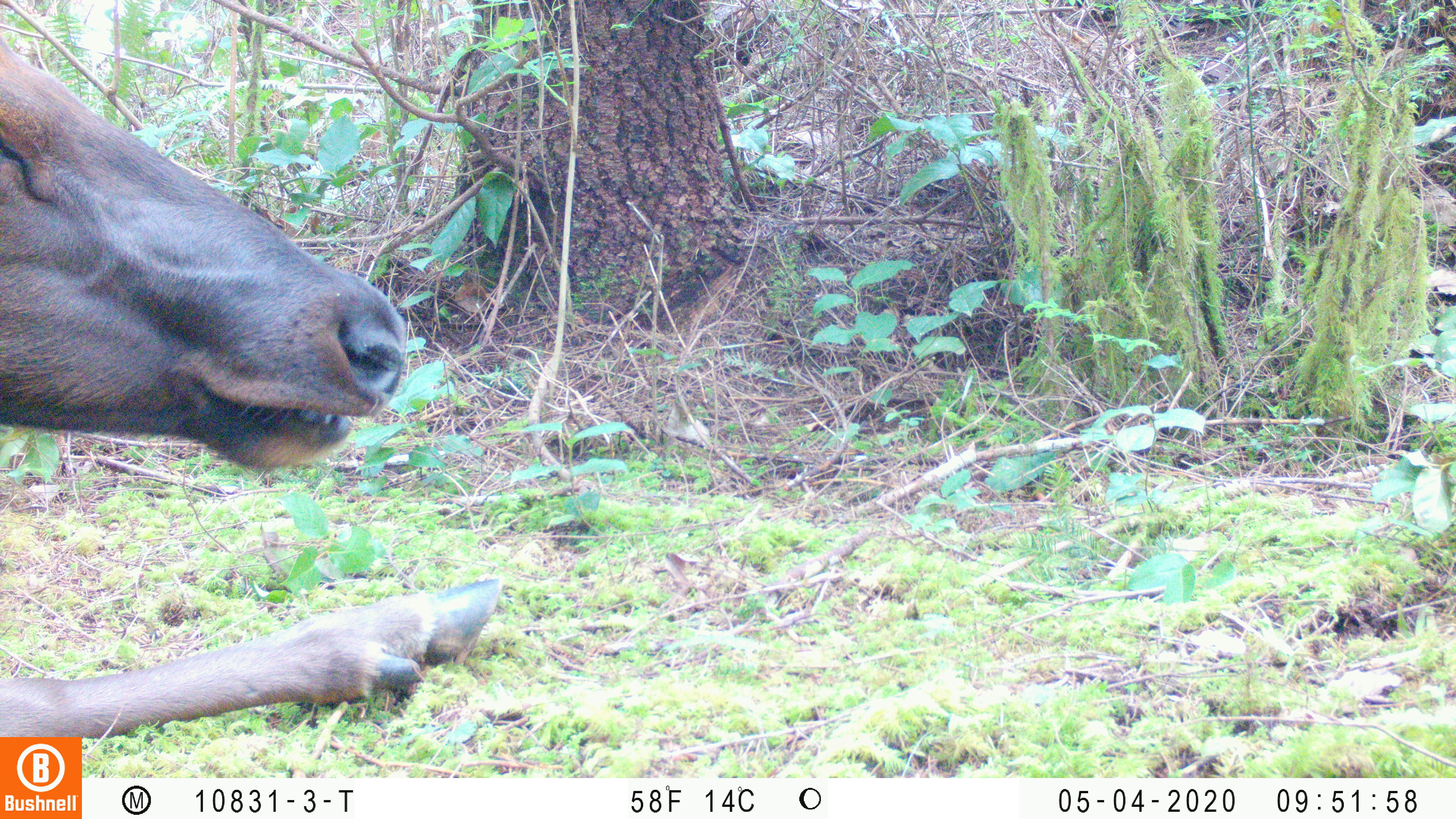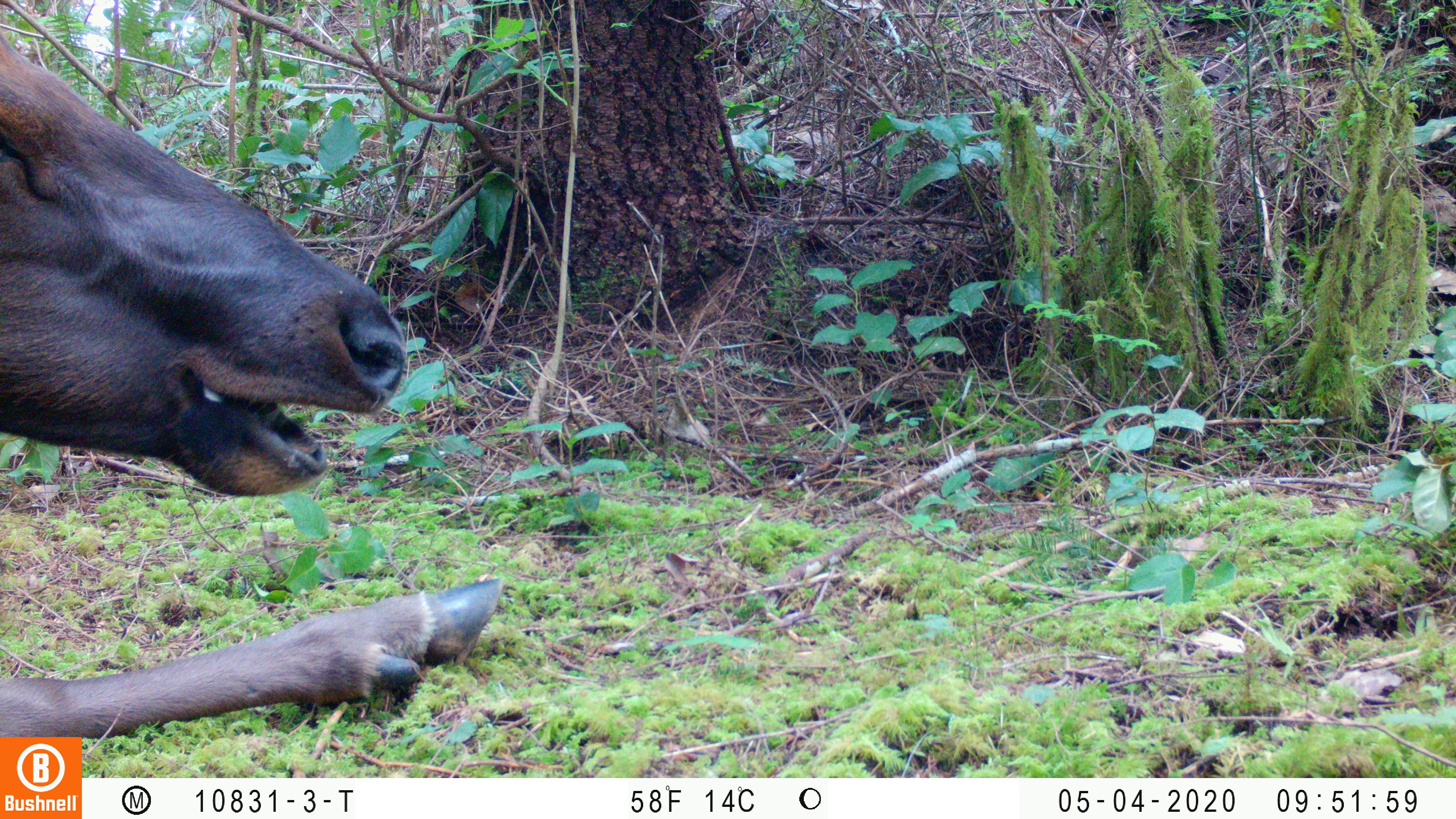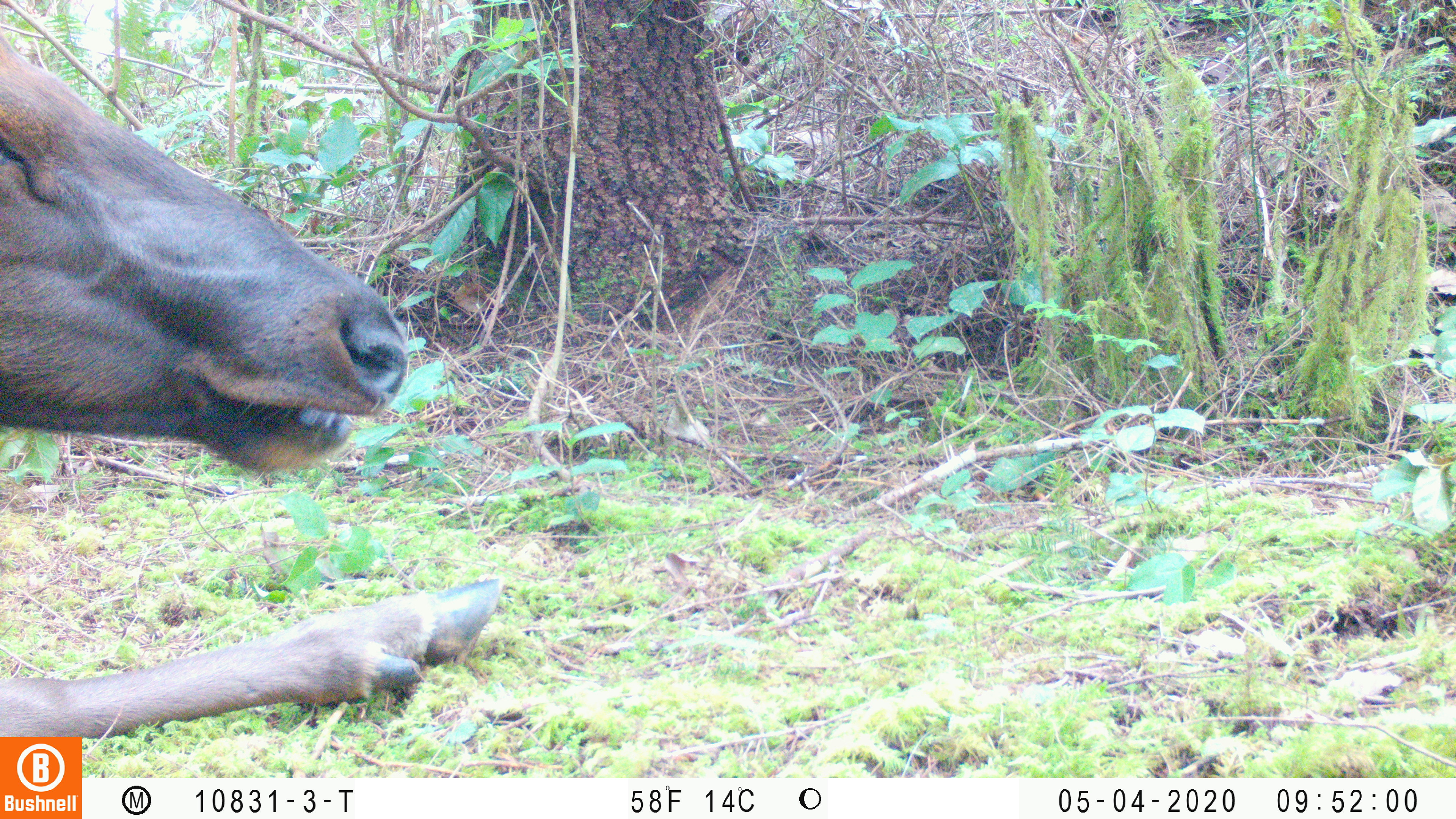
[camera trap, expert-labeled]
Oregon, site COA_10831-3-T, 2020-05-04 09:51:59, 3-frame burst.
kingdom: Animalia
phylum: Chordata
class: Mammalia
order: Artiodactyla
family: Cervidae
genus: Cervus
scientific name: Cervus canadensis roosevelti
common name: roosevelt elk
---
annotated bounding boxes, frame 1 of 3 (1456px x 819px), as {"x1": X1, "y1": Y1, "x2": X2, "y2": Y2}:
roosevelt elk: {"x1": 4, "y1": 35, "x2": 507, "y2": 727}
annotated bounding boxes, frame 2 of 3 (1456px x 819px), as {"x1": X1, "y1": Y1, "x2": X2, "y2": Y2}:
roosevelt elk: {"x1": 2, "y1": 35, "x2": 510, "y2": 732}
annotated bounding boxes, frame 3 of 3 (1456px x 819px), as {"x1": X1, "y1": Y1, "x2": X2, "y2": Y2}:
roosevelt elk: {"x1": 2, "y1": 35, "x2": 508, "y2": 727}